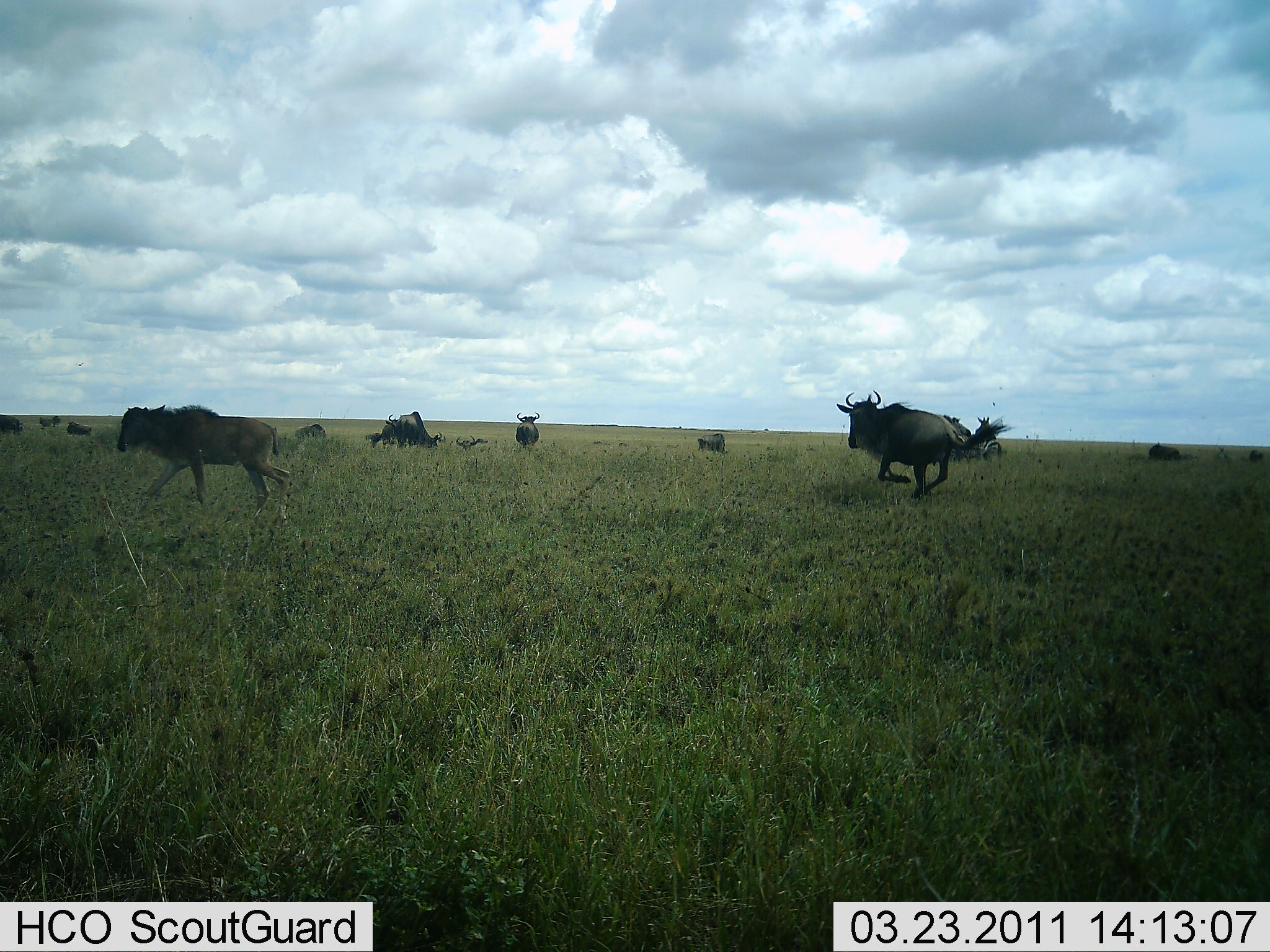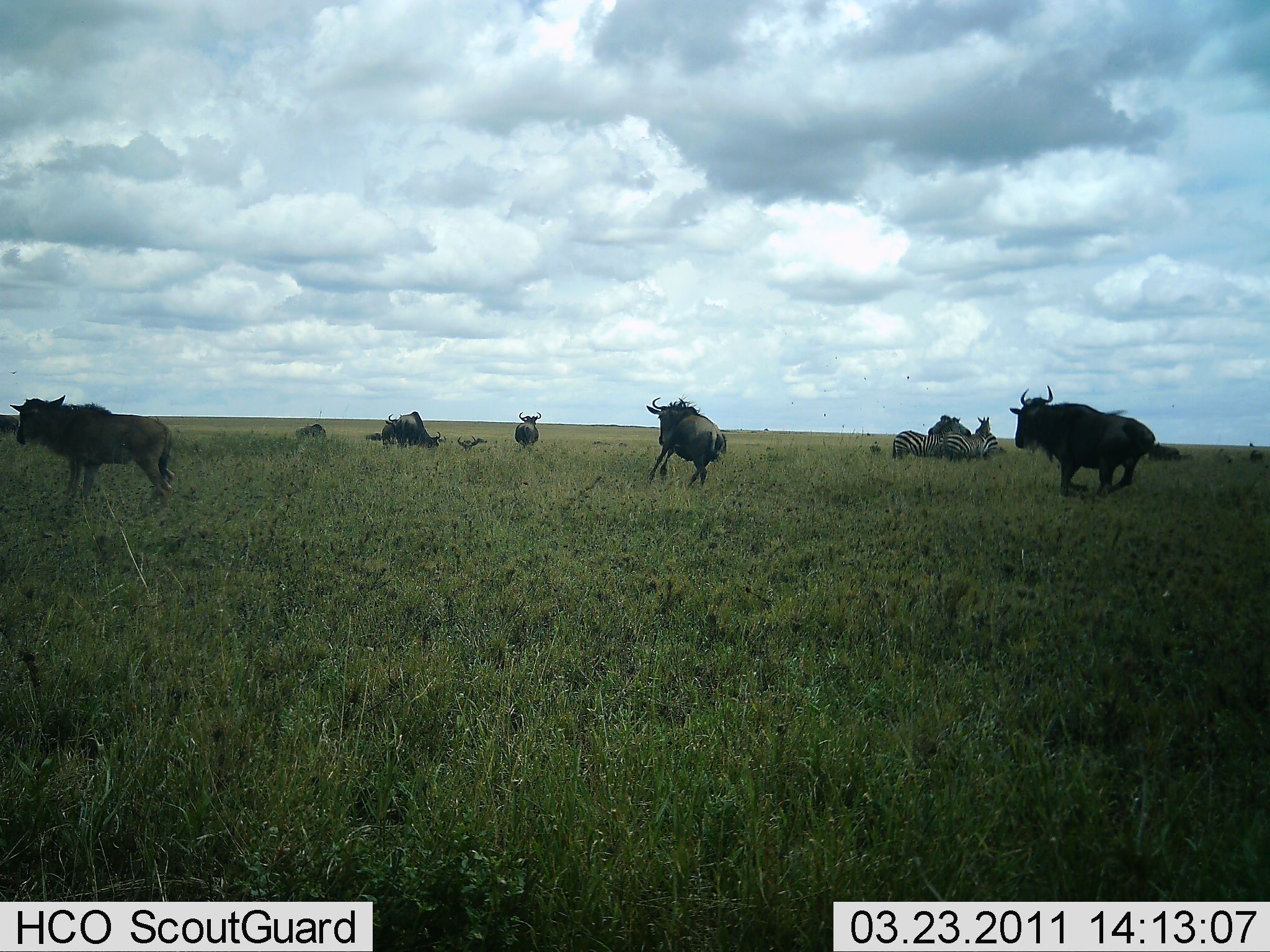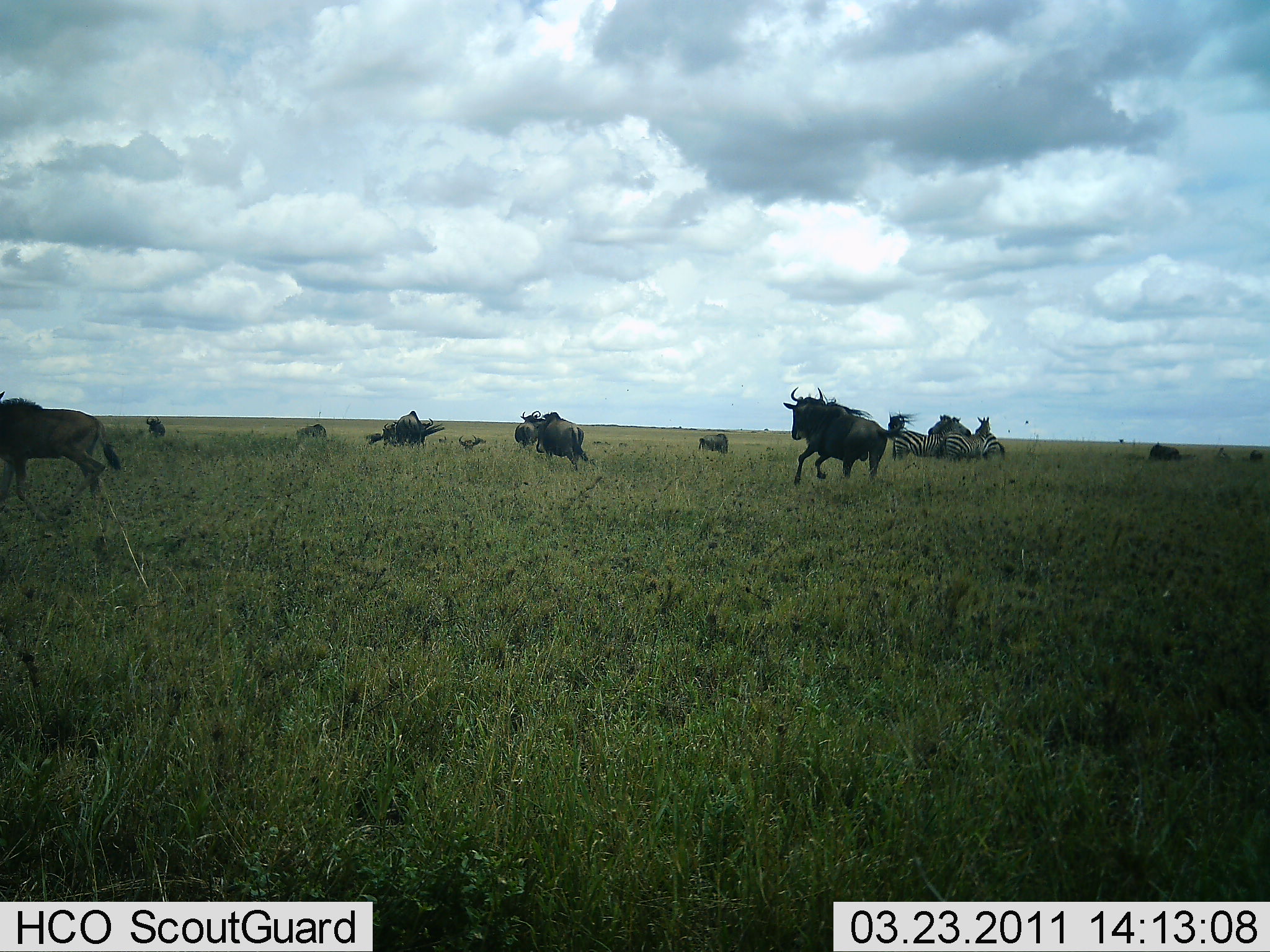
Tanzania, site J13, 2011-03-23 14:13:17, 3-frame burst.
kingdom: Animalia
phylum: Chordata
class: Mammalia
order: Artiodactyla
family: Bovidae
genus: Connochaetes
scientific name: Connochaetes taurinus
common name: blue wildebeest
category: wildebeest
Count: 6.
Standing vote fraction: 43%.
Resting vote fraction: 0%.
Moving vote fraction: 93%.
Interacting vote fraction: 7%.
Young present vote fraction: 7%.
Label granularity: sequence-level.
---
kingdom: Animalia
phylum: Chordata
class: Mammalia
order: Perissodactyla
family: Equidae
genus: Equus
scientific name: Equus quagga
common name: plains zebra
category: zebra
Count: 3.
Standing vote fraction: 83%.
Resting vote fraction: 17%.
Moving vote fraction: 0%.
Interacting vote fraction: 8%.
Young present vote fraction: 0%.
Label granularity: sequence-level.